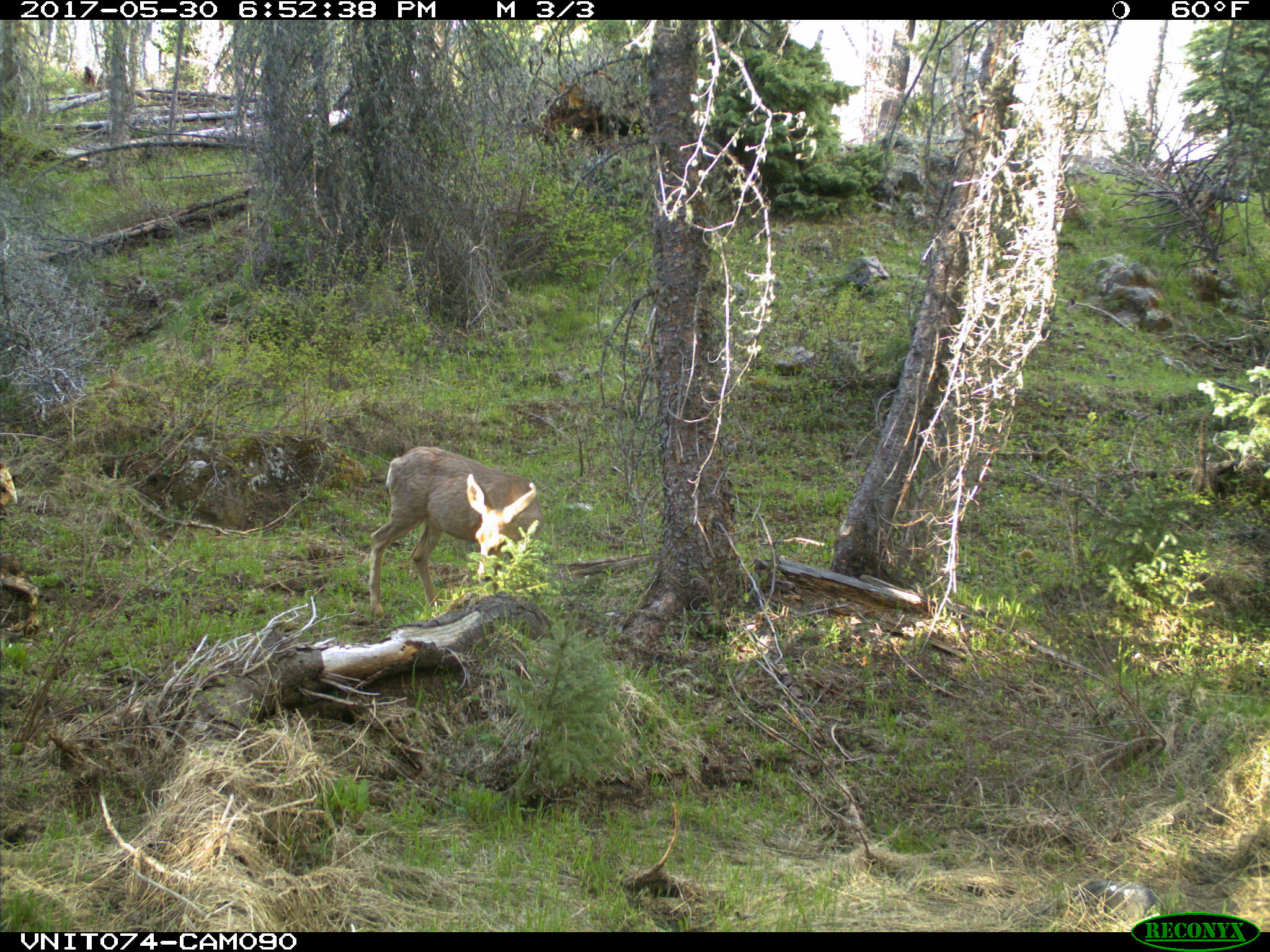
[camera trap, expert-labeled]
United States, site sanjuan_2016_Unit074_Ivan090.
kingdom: Animalia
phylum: Chordata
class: Mammalia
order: Artiodactyla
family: Cervidae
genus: Odocoileus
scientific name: Odocoileus hemionus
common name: mule deer